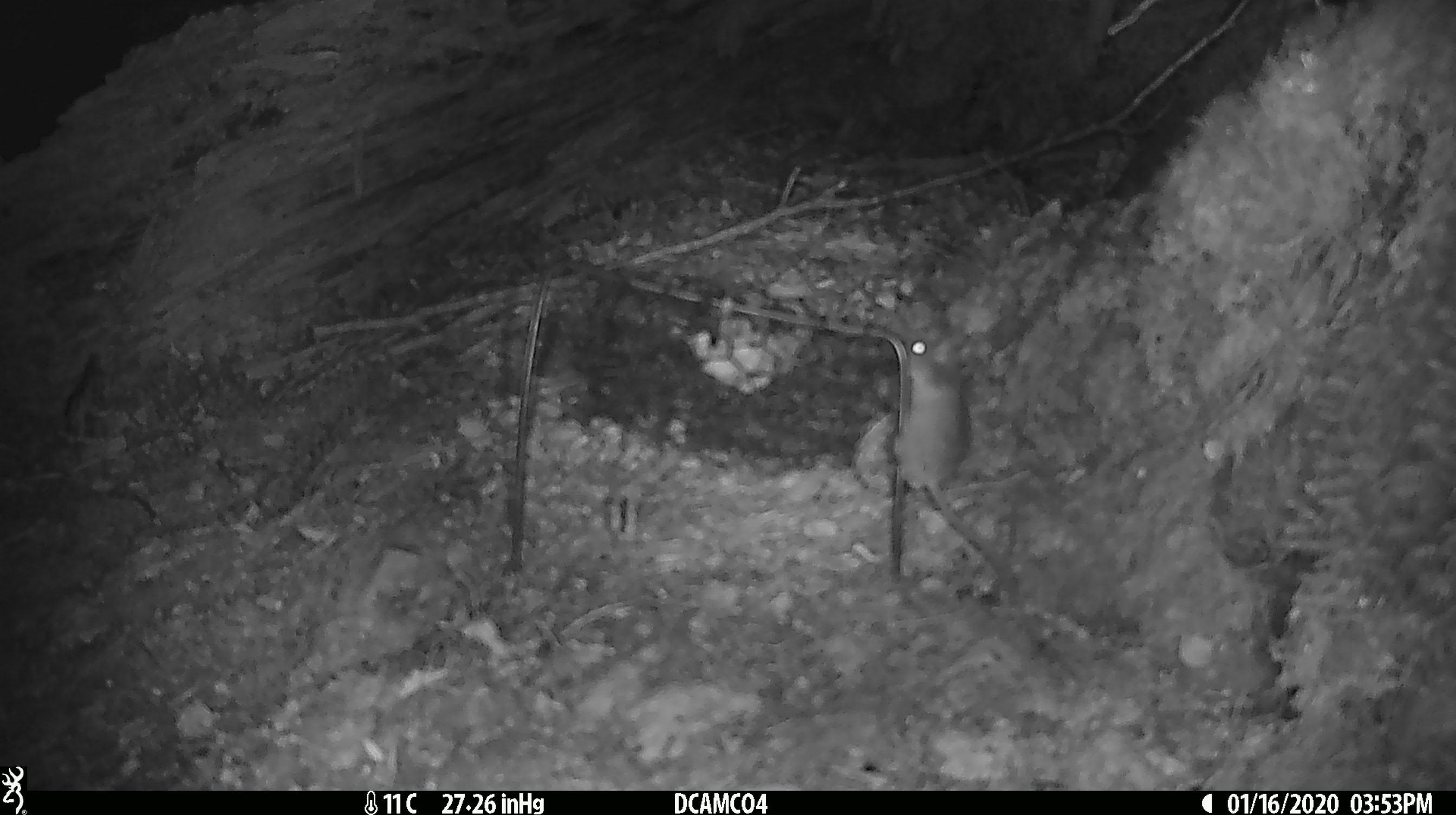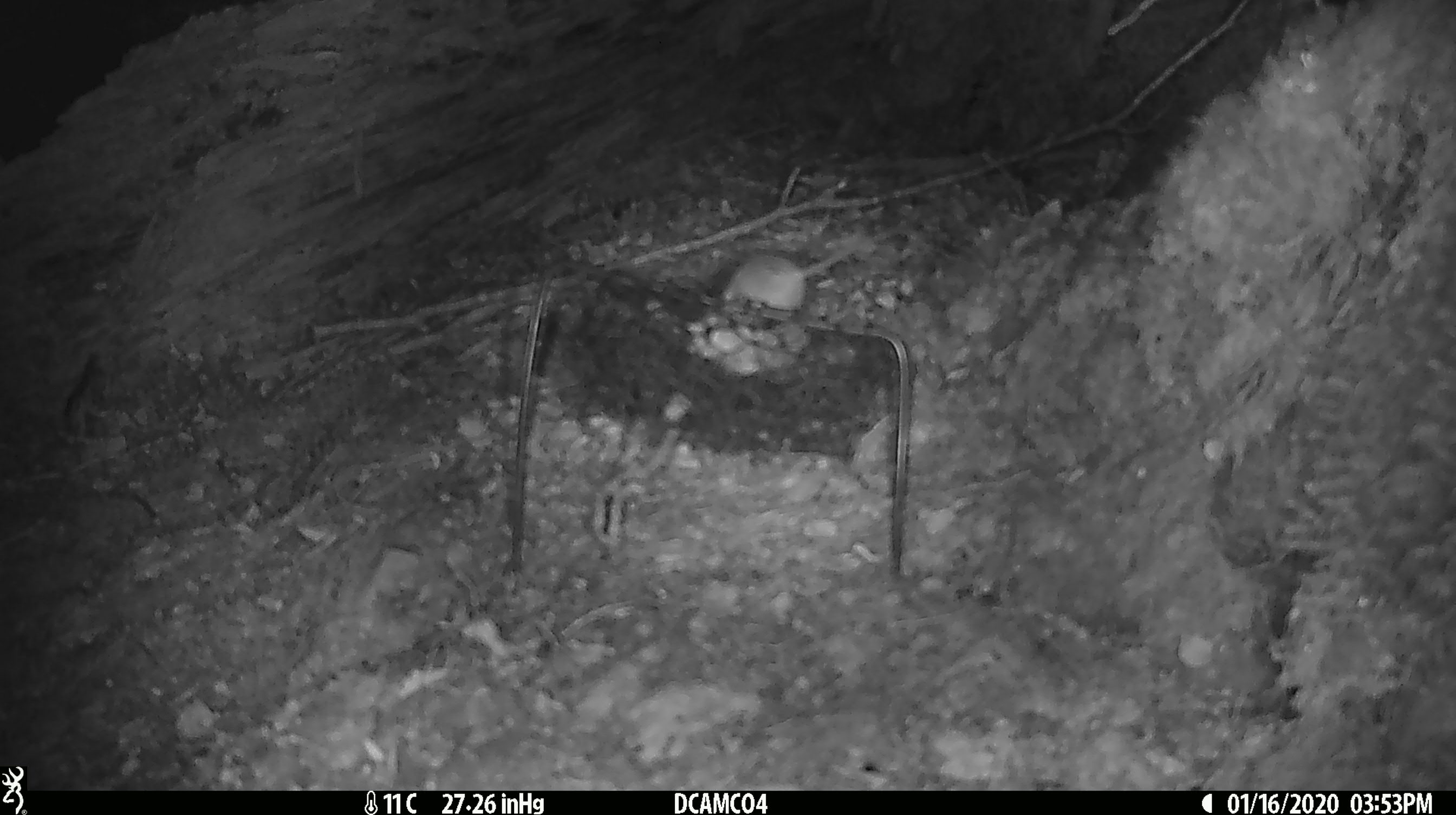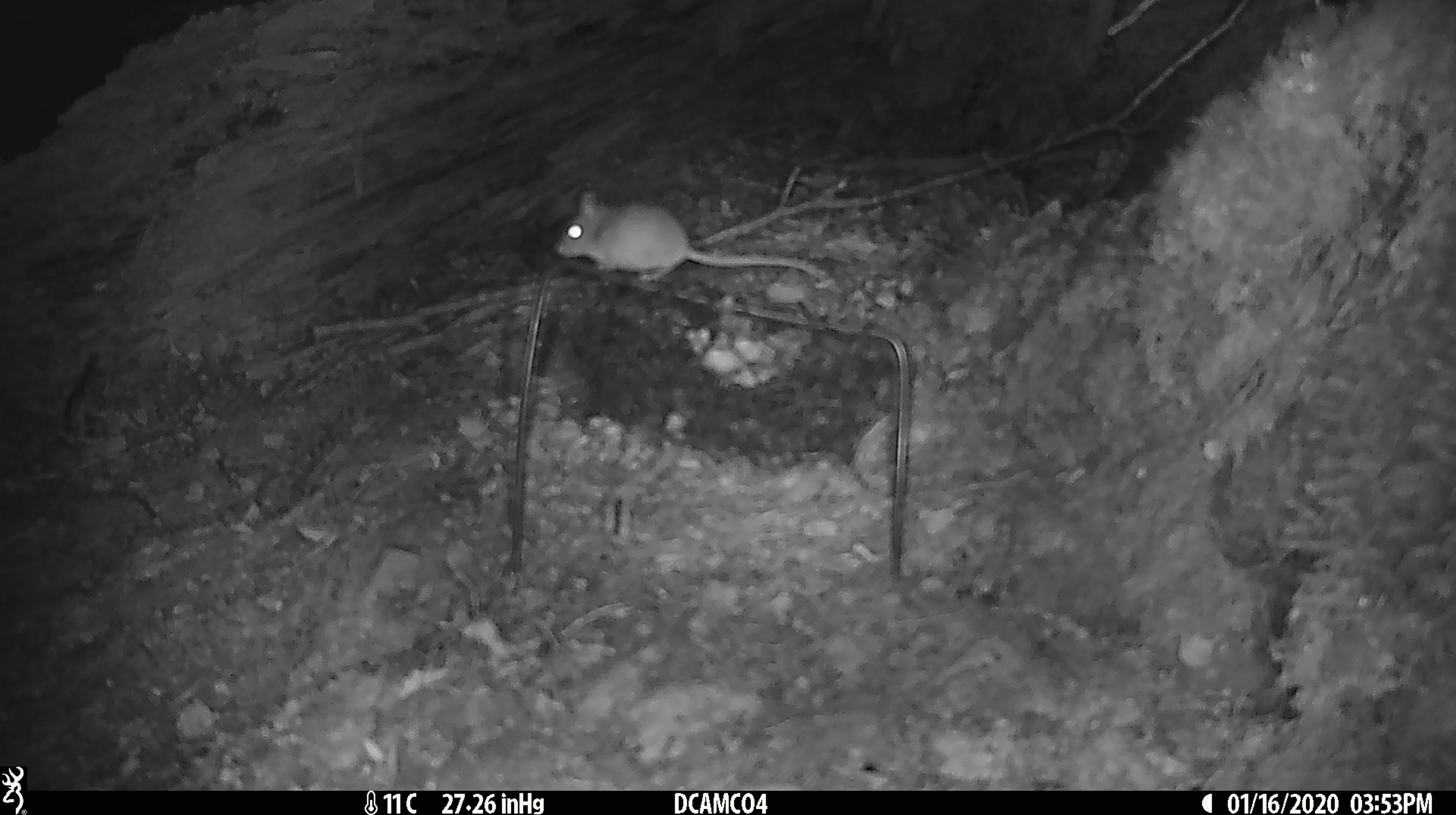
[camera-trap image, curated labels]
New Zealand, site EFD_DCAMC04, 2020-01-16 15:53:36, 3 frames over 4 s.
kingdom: Animalia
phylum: Chordata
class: Mammalia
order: Rodentia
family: Muridae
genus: Mus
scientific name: Mus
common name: mouse